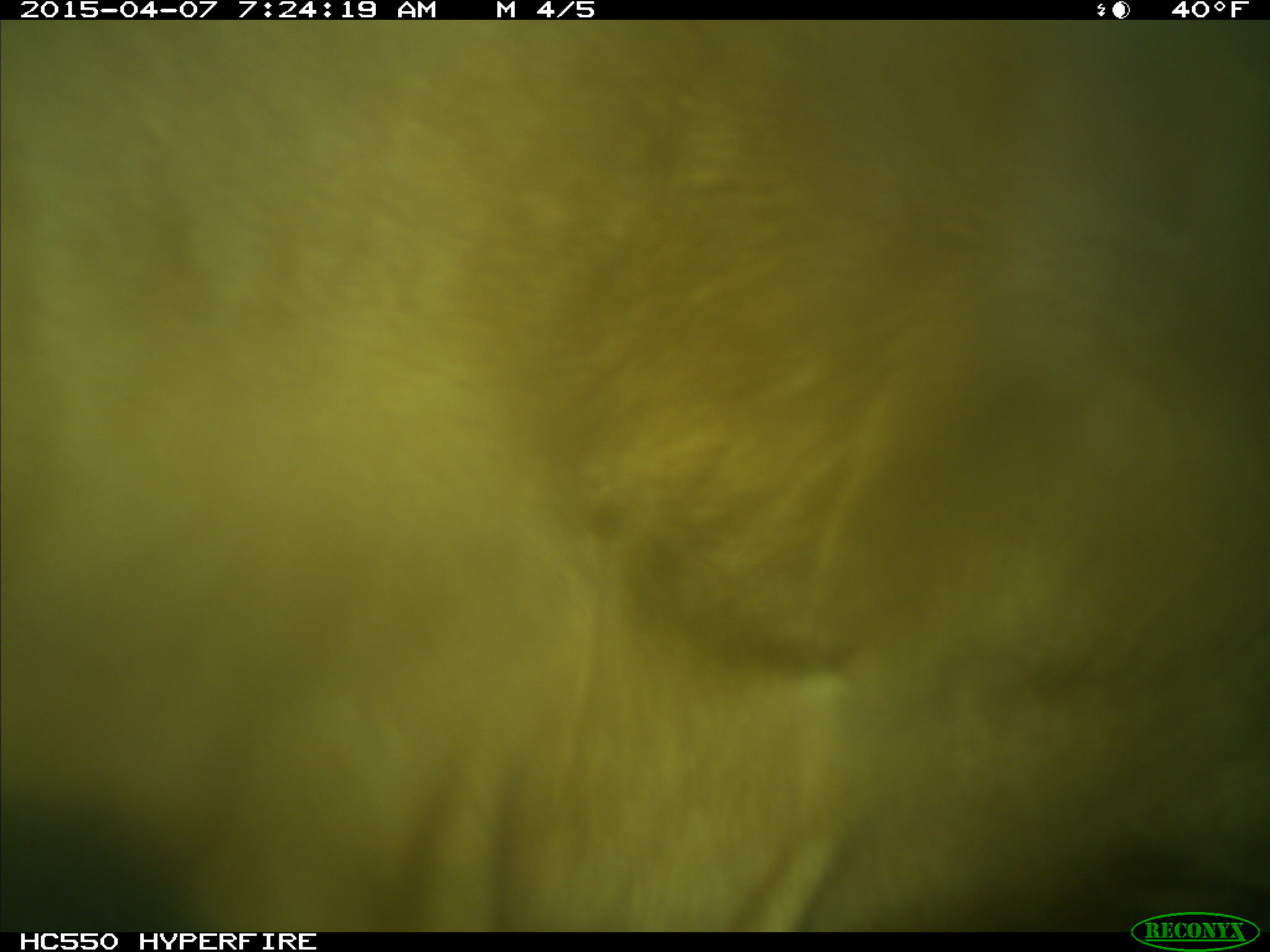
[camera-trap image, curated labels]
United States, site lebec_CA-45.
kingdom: Animalia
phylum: Chordata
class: Mammalia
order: Artiodactyla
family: Bovidae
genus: Bos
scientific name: Bos taurus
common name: domestic cow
Bos taurus (domestic cow).